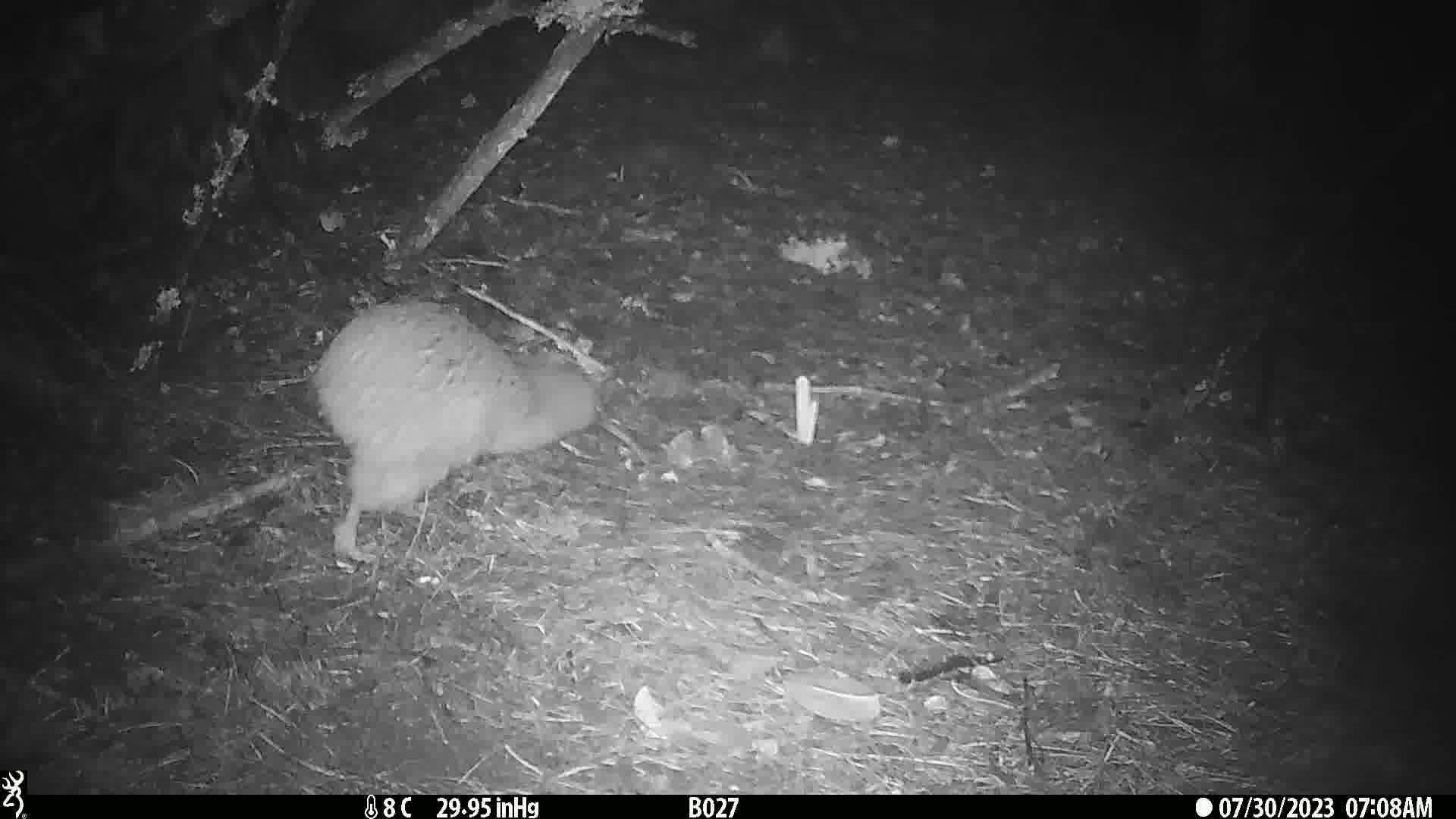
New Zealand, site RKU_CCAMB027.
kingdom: Animalia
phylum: Chordata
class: Aves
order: Apterygiformes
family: Apterygidae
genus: Apteryx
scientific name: Apteryx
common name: kiwi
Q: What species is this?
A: Kiwi (Apteryx).